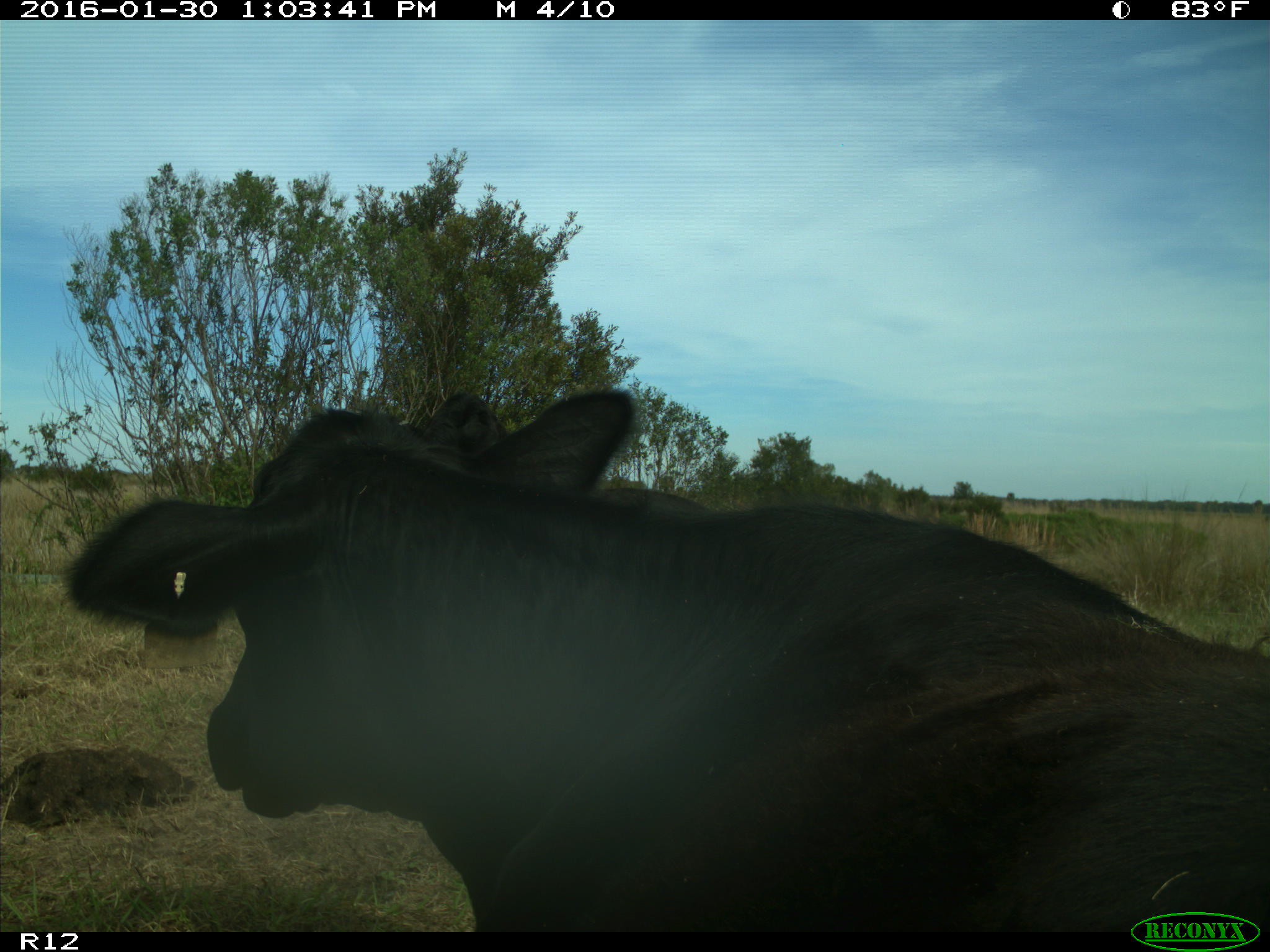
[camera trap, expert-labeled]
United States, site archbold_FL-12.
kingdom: Animalia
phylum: Chordata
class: Mammalia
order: Artiodactyla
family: Bovidae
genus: Bos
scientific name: Bos taurus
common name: domestic cow